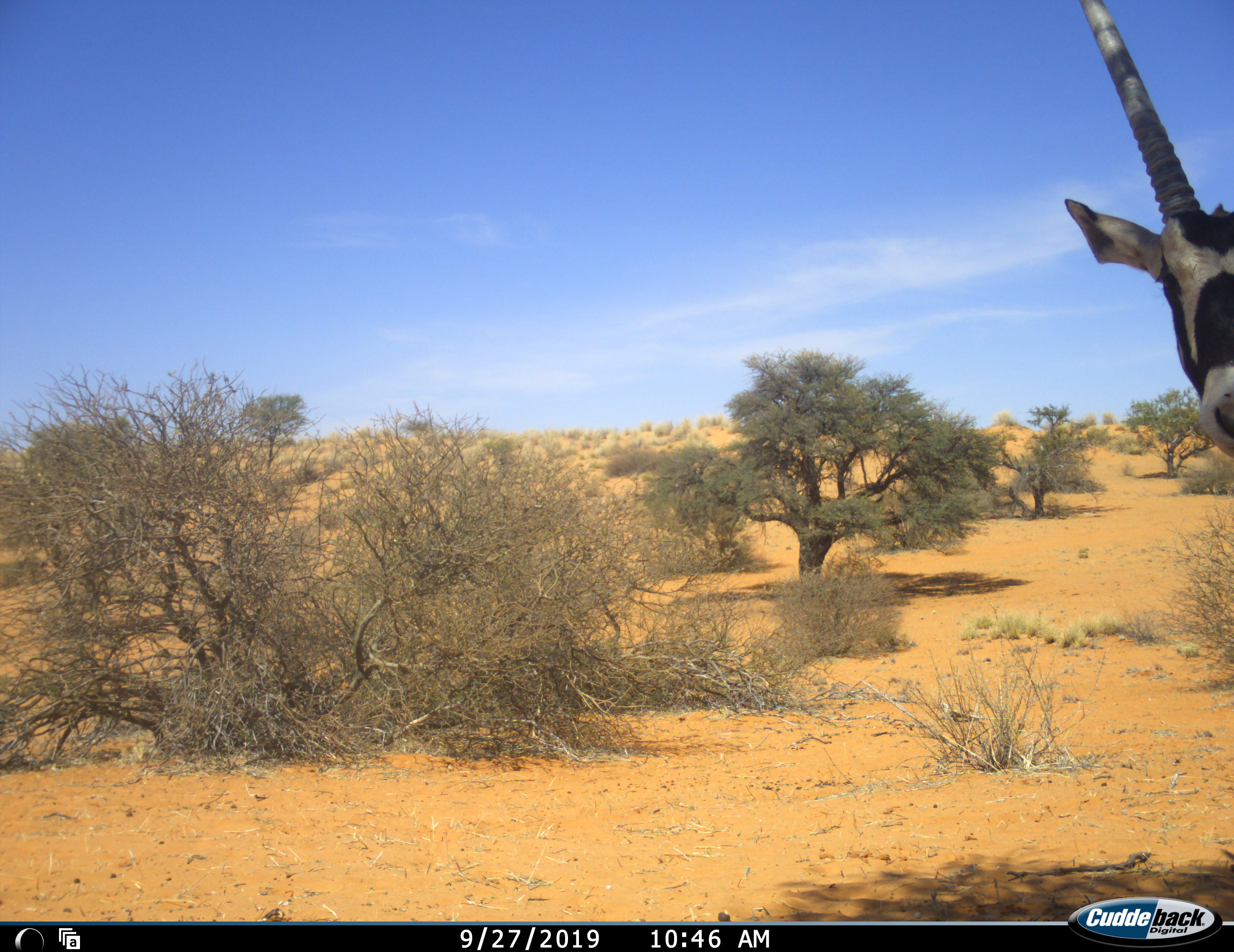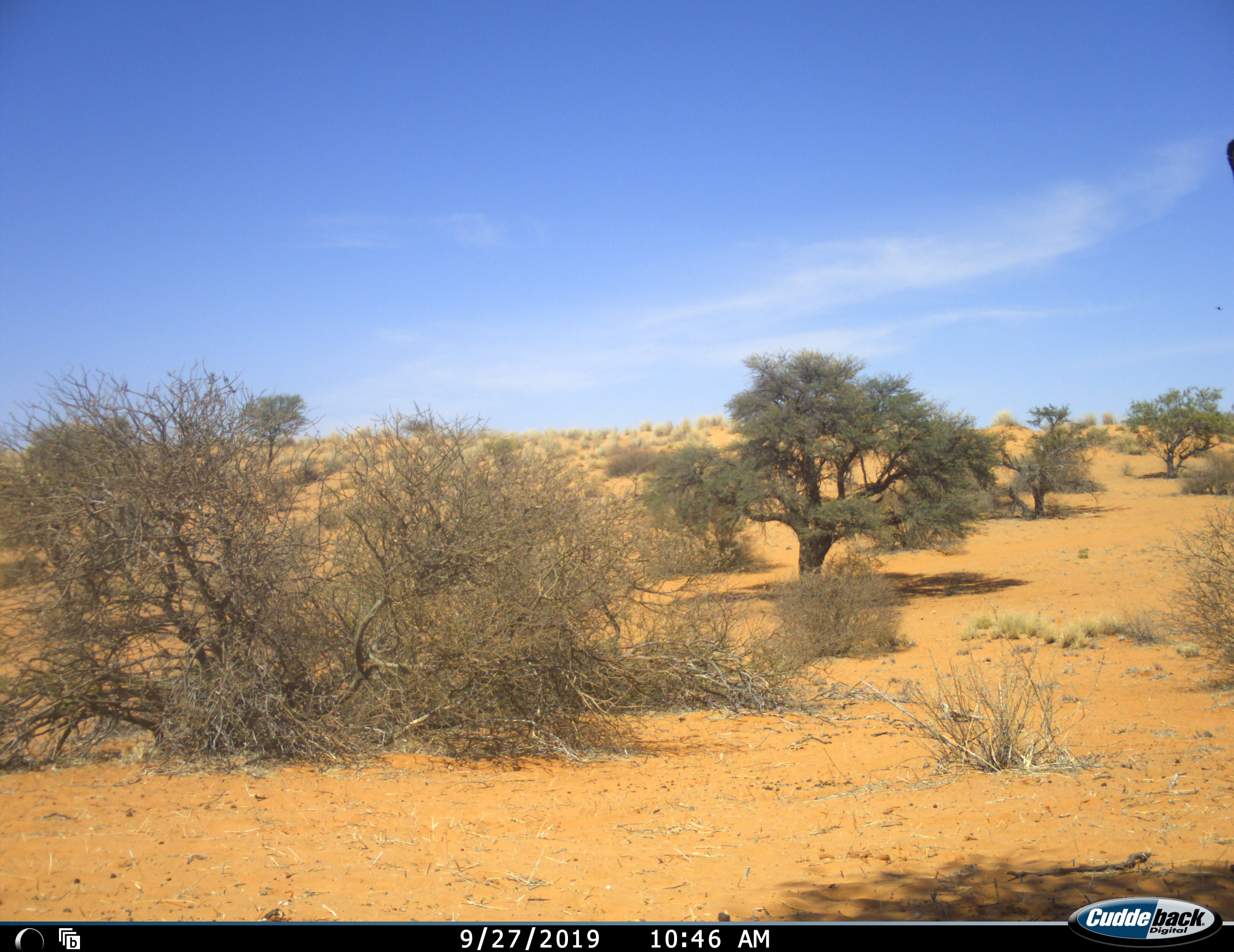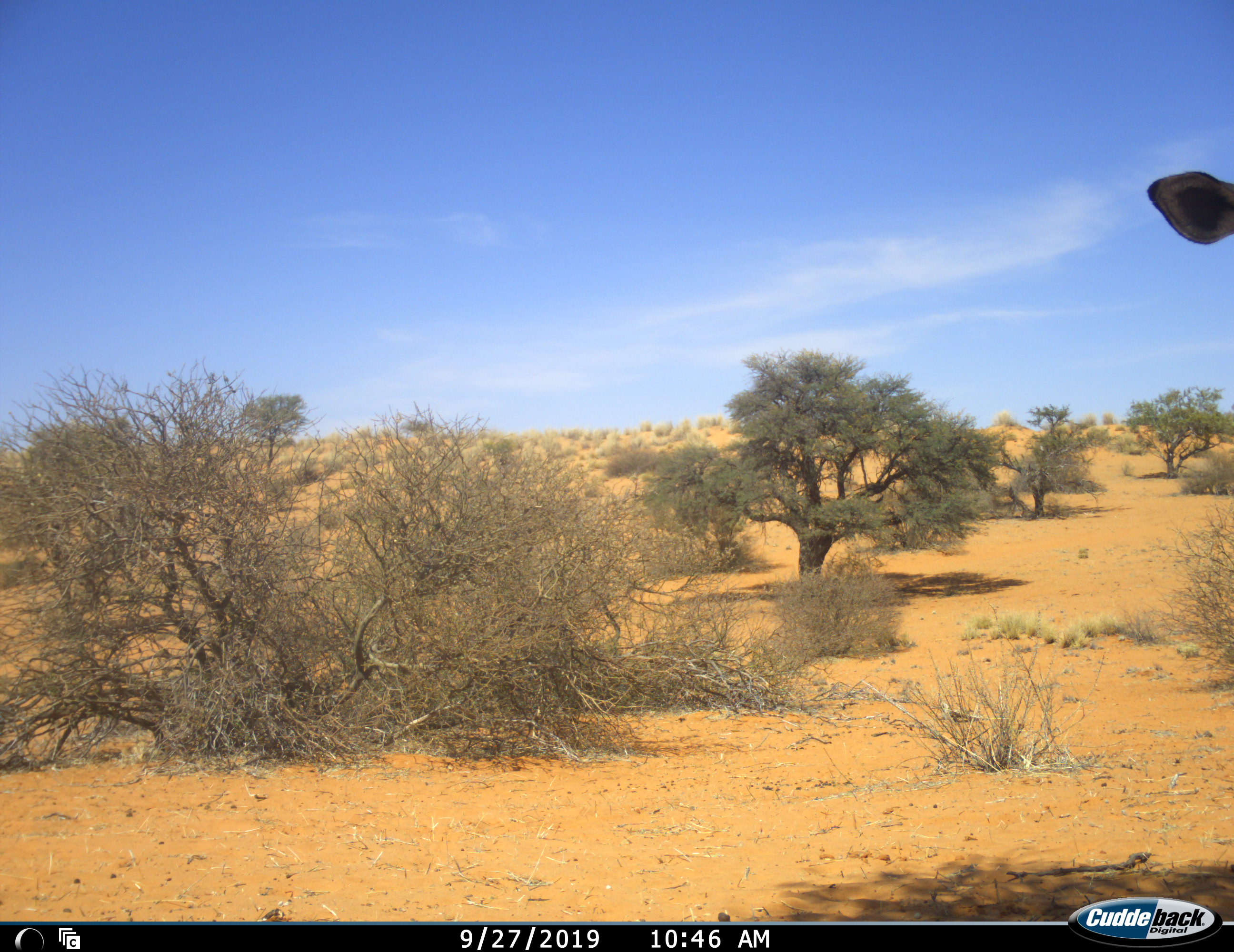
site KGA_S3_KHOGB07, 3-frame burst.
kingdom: Animalia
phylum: Chordata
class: Mammalia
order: Artiodactyla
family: Bovidae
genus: Oryx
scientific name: Oryx gazella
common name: gemsbok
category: oryx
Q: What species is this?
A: Oryx (gemsbok) (Oryx gazella).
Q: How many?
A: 1.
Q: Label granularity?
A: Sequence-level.